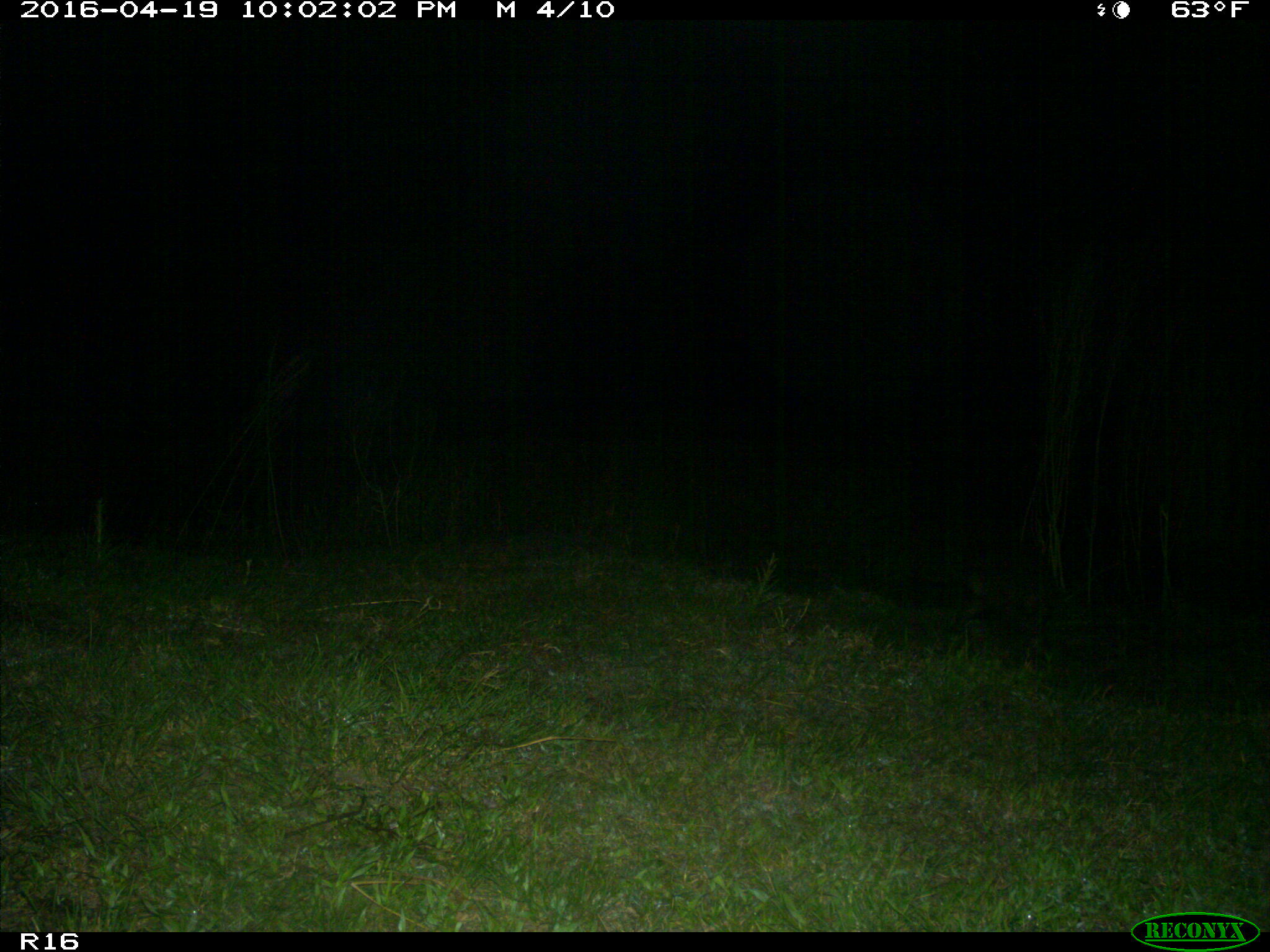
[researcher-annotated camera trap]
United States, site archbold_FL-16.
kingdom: Animalia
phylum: Chordata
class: Mammalia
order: Carnivora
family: Procyonidae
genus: Procyon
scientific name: Procyon lotor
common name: common raccoon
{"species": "Procyon lotor (common raccoon)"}